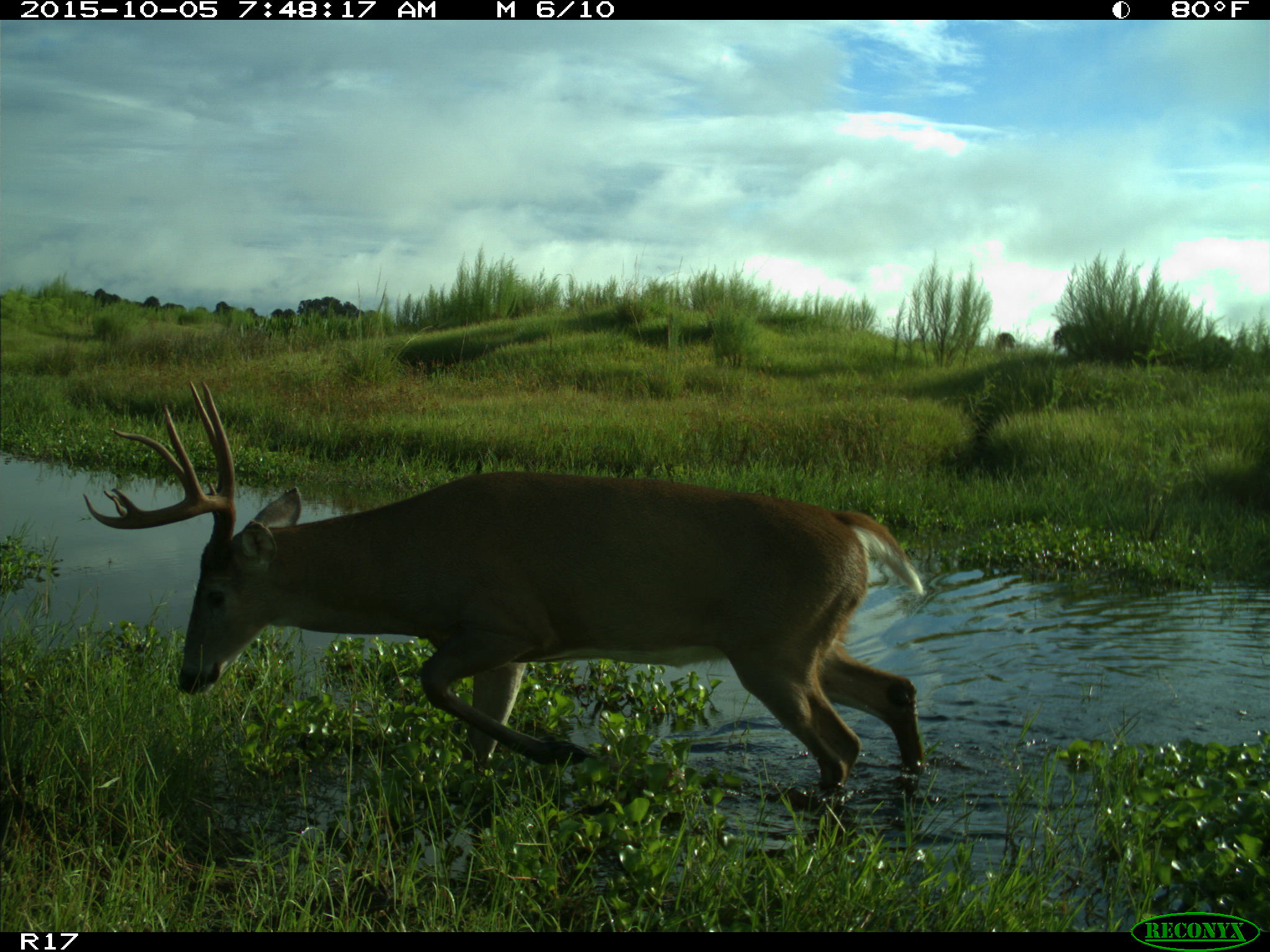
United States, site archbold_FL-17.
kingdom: Animalia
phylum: Chordata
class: Mammalia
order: Artiodactyla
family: Cervidae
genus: Odocoileus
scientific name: Odocoileus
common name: deer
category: unidentified deer